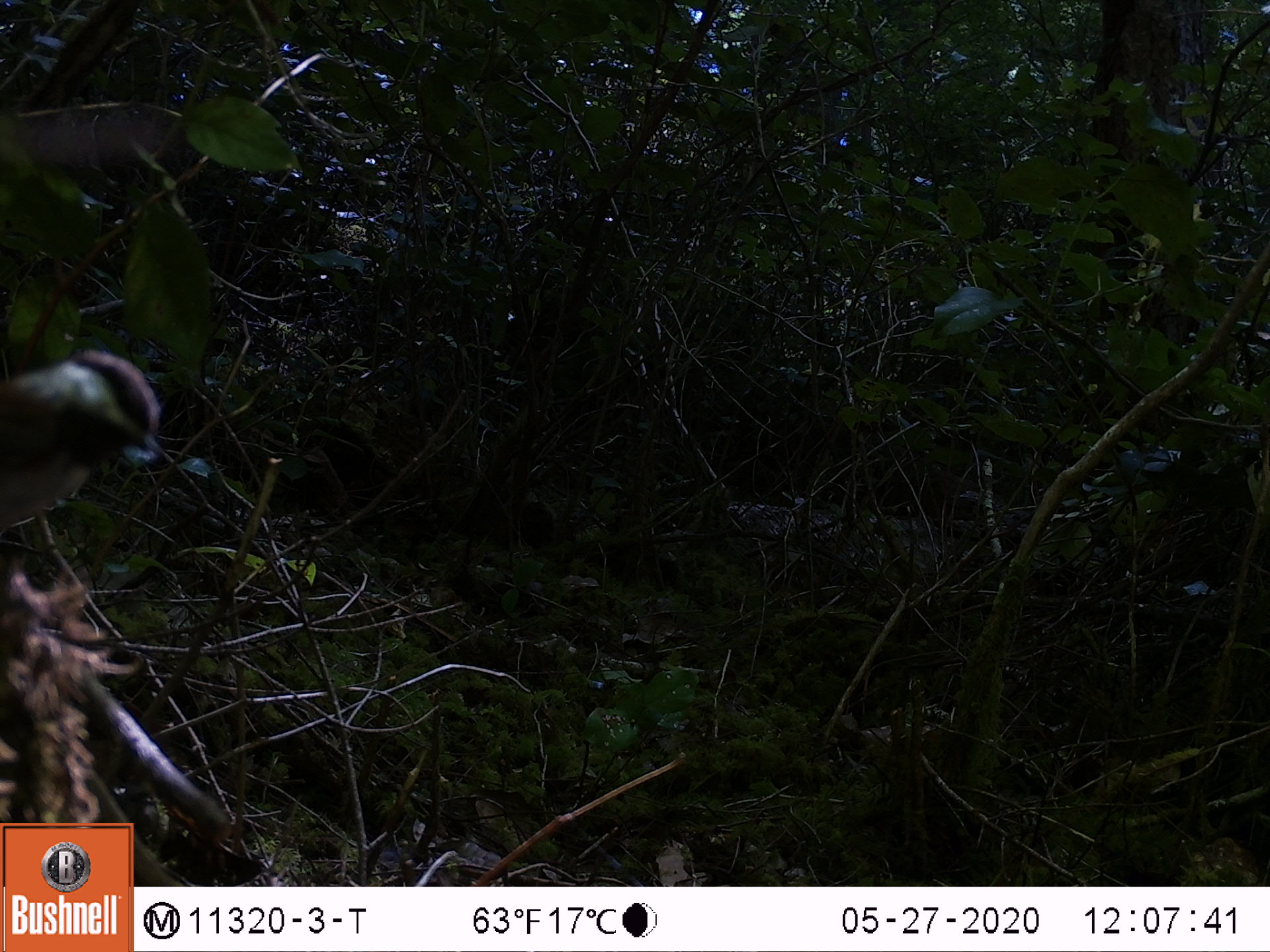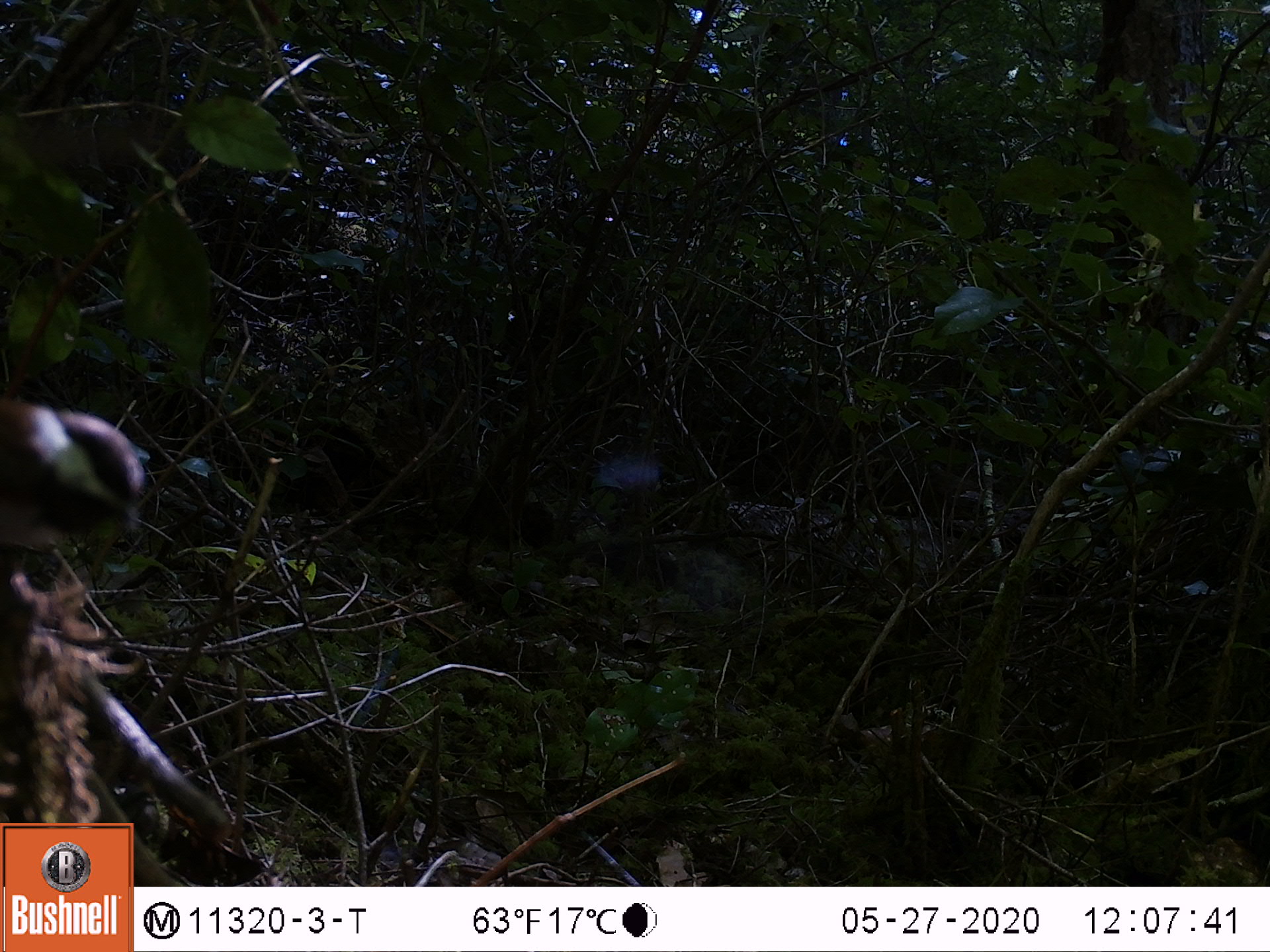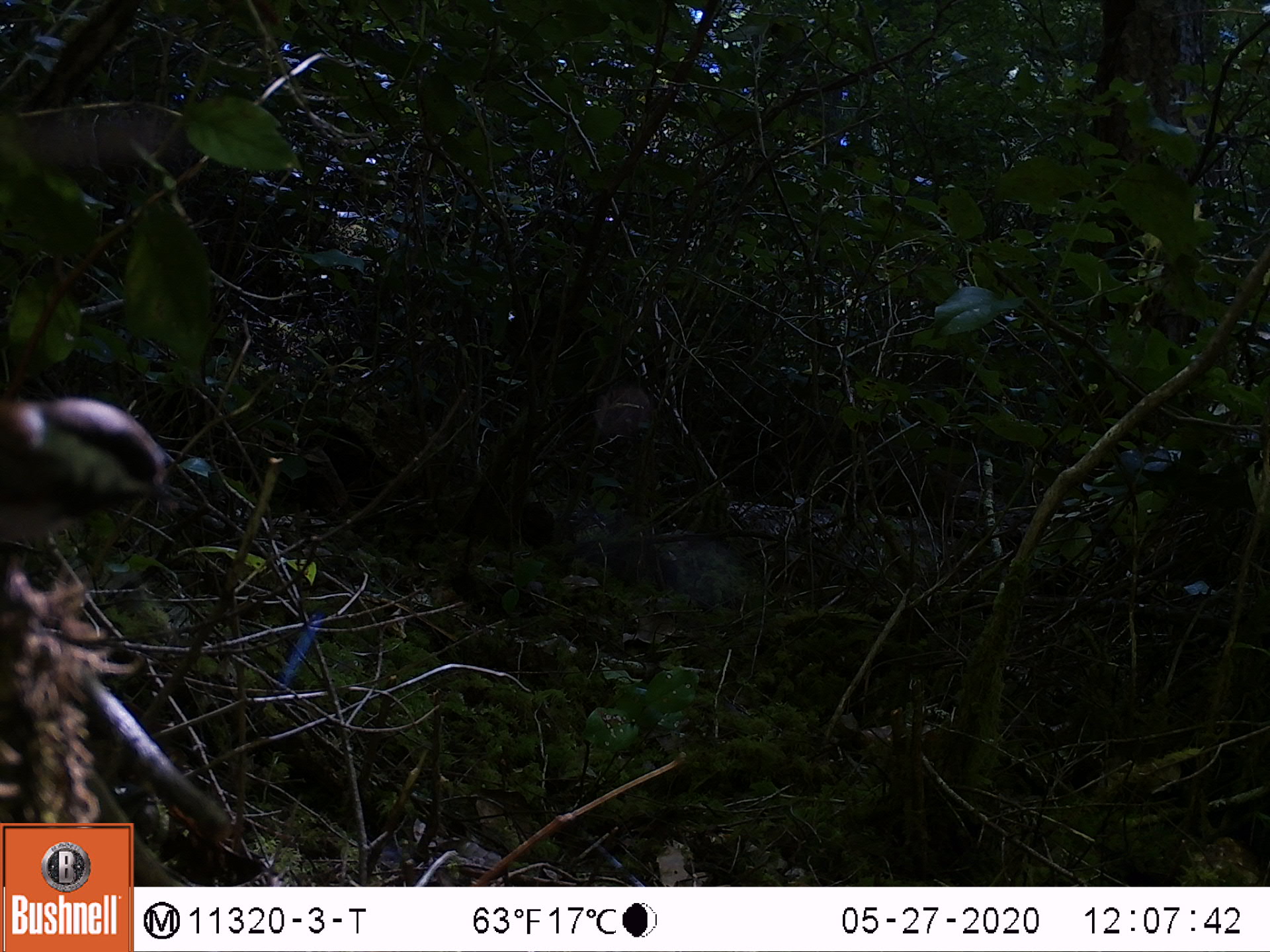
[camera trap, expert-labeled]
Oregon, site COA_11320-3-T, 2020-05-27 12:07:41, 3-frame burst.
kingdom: Animalia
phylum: Chordata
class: Aves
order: Passeriformes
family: Paridae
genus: Poecile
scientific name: Poecile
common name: chickadees and allies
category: poecile species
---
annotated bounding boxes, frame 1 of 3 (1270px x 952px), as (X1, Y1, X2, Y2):
poecile species: (1, 304, 202, 559)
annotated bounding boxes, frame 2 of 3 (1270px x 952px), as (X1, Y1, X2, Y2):
poecile species: (1, 385, 178, 611)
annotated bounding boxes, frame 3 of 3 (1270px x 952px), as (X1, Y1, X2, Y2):
poecile species: (1, 373, 215, 612)